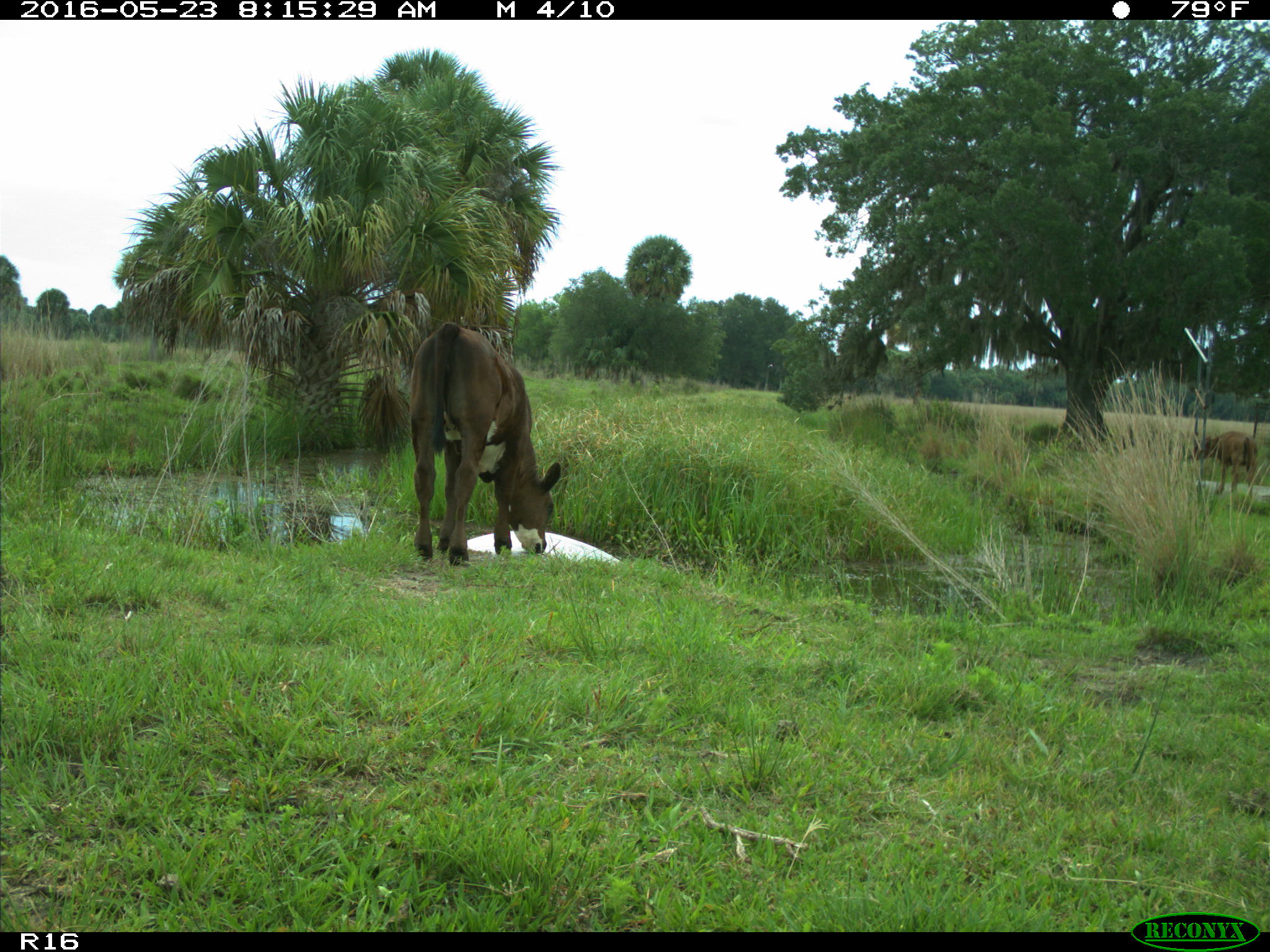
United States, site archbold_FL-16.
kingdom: Animalia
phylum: Chordata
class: Mammalia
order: Artiodactyla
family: Bovidae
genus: Bos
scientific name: Bos taurus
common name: domestic cow